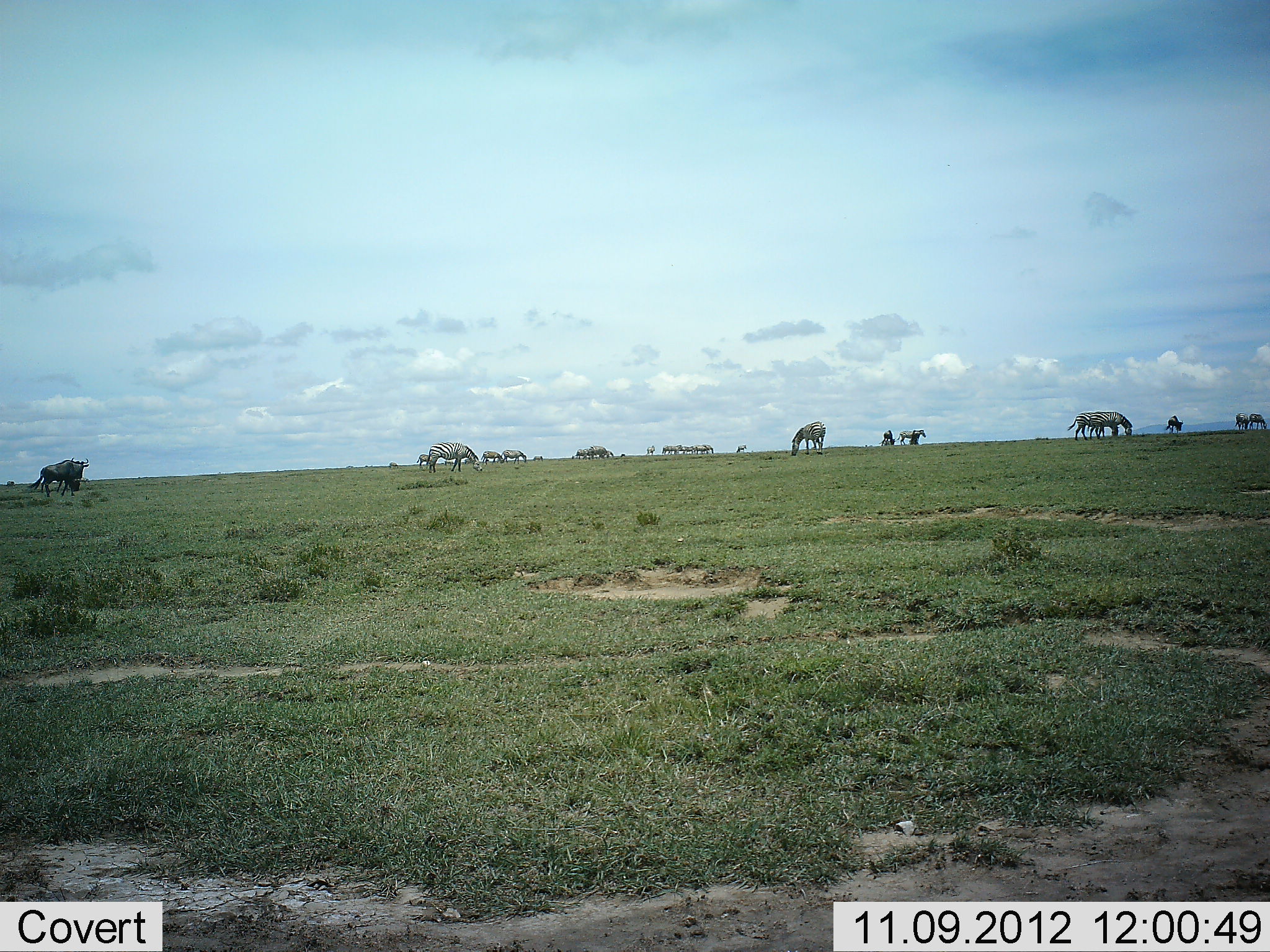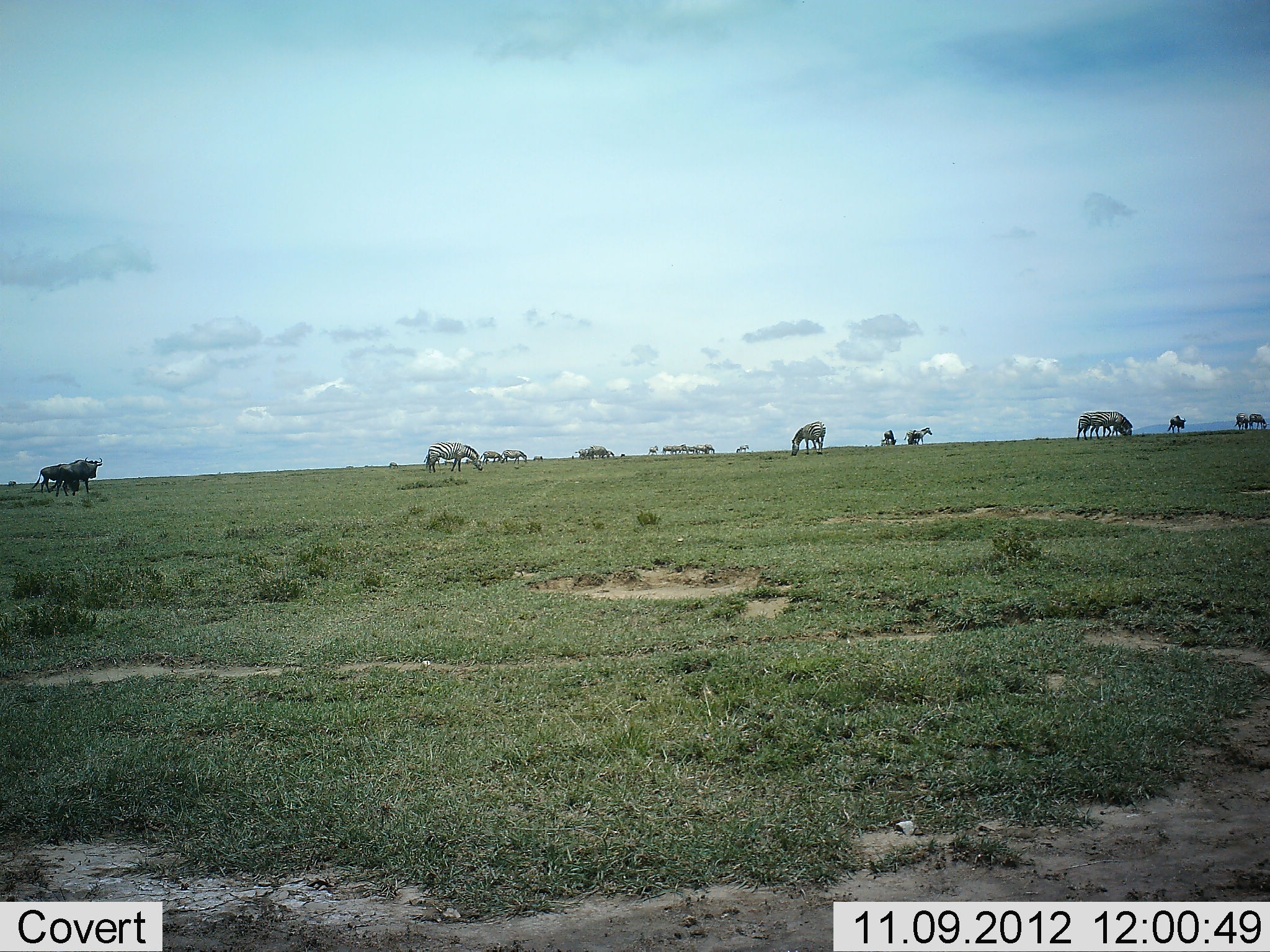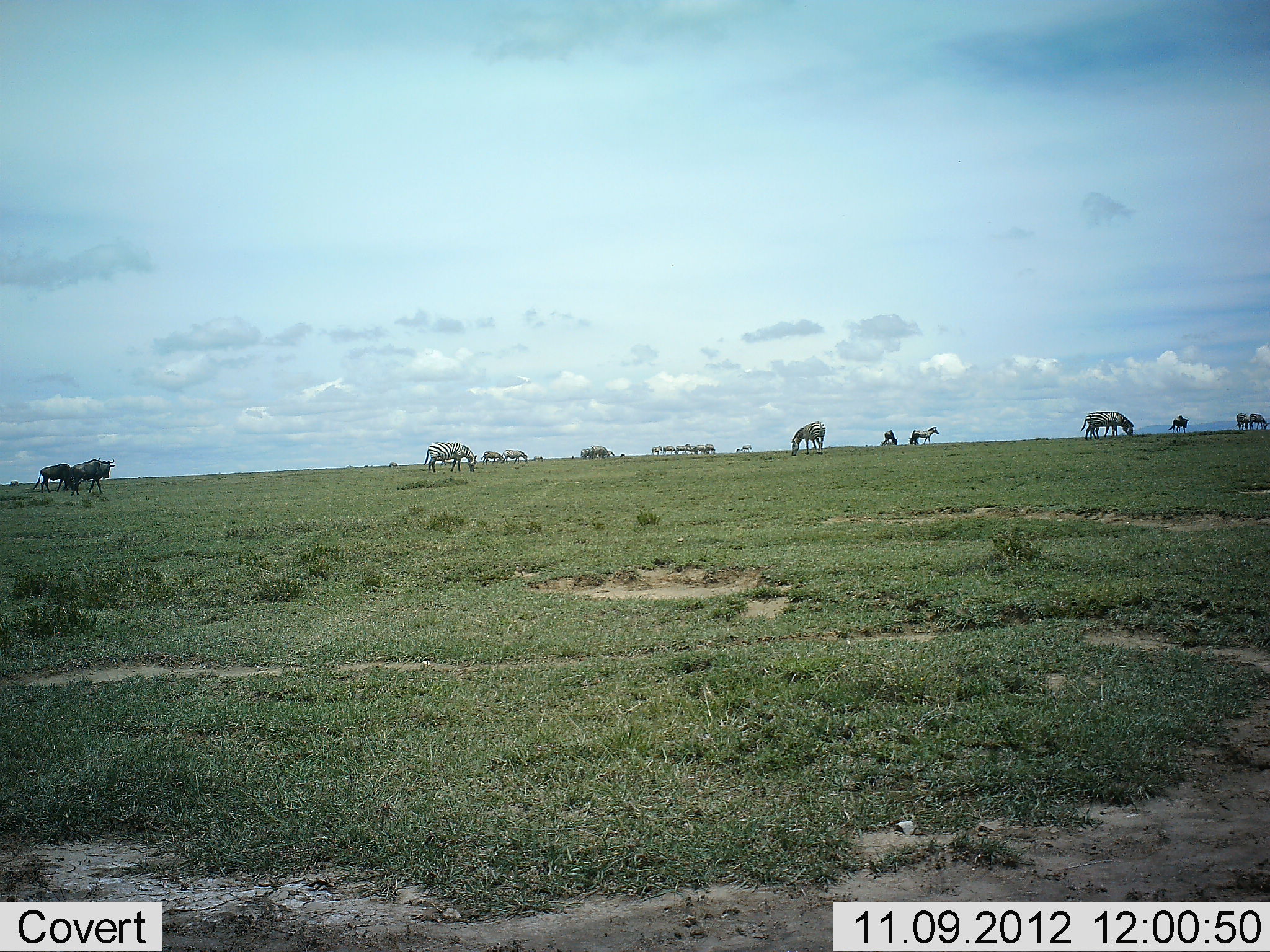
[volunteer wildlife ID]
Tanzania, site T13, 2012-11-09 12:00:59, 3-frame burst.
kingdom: Animalia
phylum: Chordata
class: Mammalia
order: Artiodactyla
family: Bovidae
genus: Connochaetes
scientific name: Connochaetes taurinus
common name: blue wildebeest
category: wildebeest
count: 4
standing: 27%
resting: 0%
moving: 82%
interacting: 0%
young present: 0%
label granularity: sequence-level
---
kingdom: Animalia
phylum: Chordata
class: Mammalia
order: Perissodactyla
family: Equidae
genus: Equus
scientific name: Equus quagga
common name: plains zebra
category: zebra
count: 11-50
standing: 40%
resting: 0%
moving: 20%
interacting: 0%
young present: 0%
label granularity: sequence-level